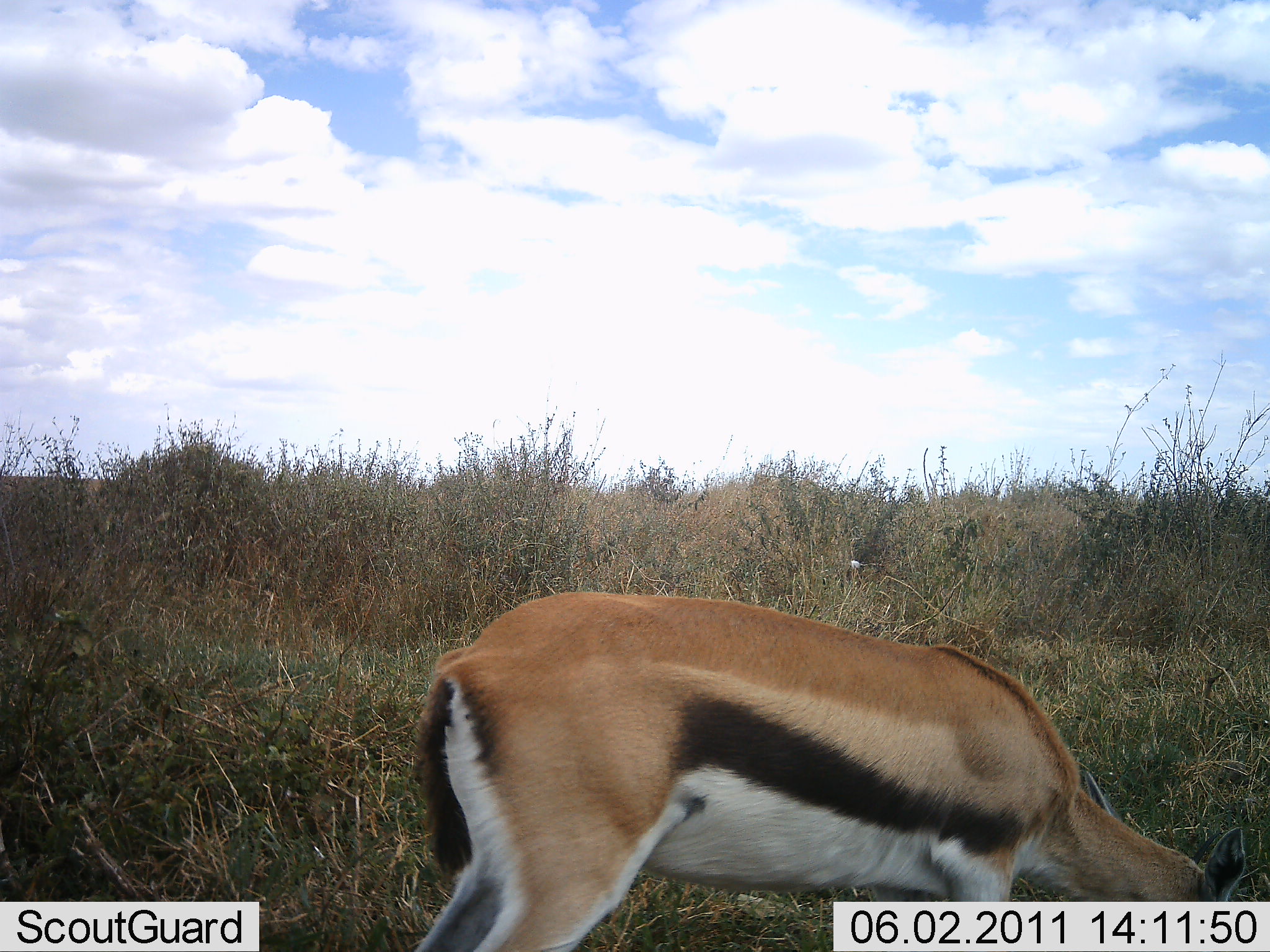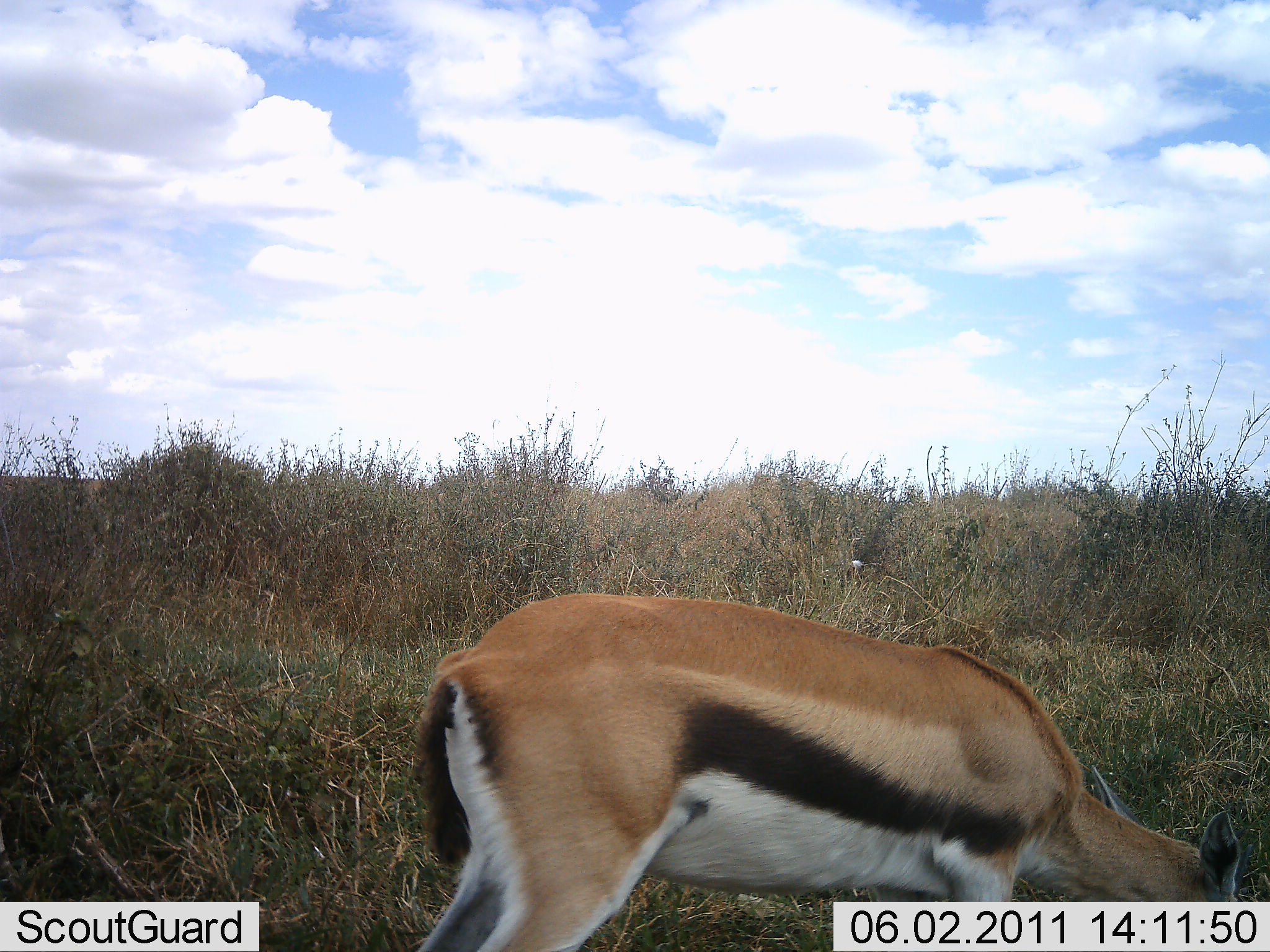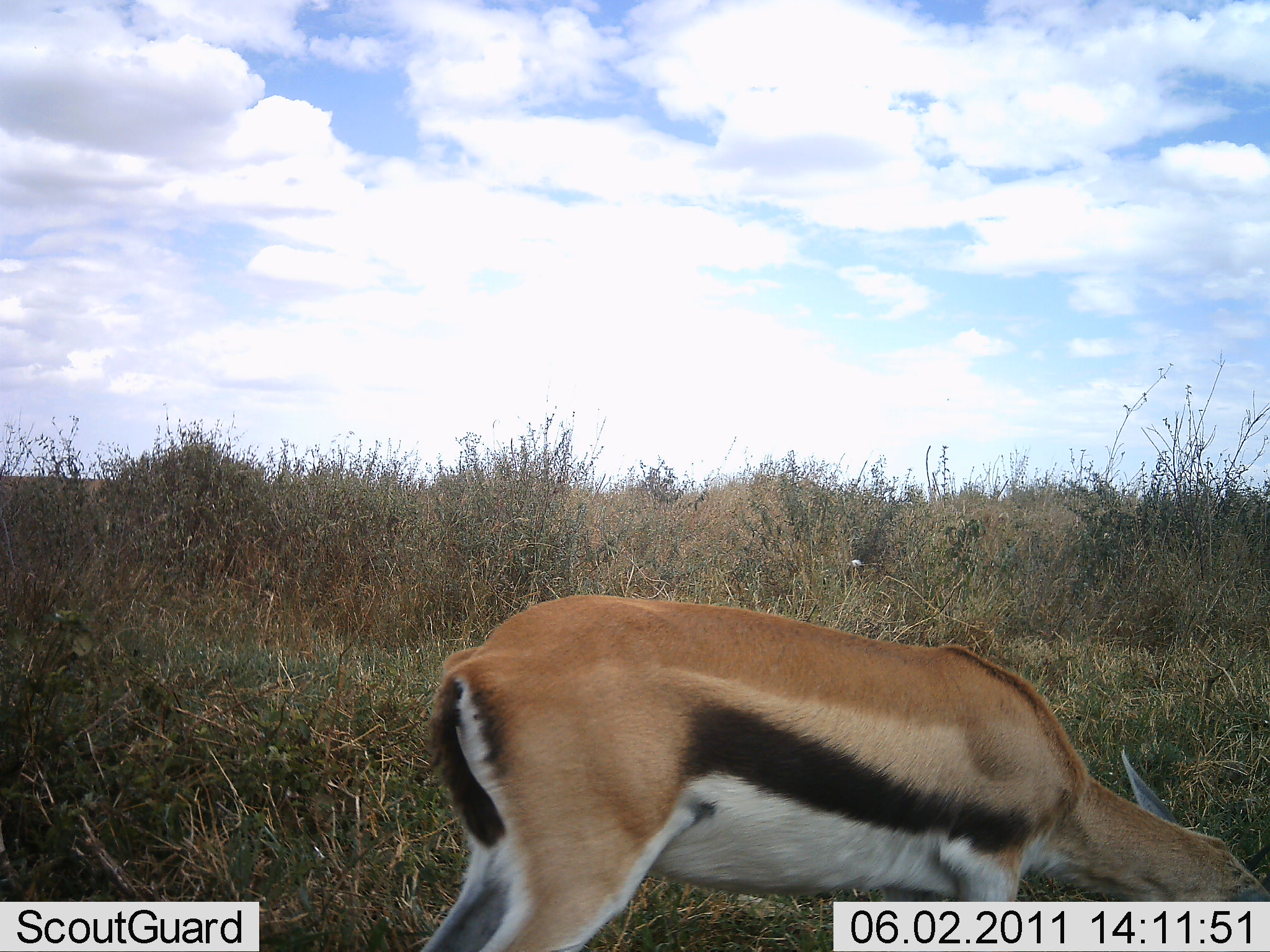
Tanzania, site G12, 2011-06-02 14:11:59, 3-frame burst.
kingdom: Animalia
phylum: Chordata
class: Mammalia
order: Artiodactyla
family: Bovidae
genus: Eudorcas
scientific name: Eudorcas thomsonii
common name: thomson's gazelle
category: gazellethomsons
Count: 1.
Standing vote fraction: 0%.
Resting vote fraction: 0%.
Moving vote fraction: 0%.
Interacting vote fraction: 0%.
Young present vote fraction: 0%.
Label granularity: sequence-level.